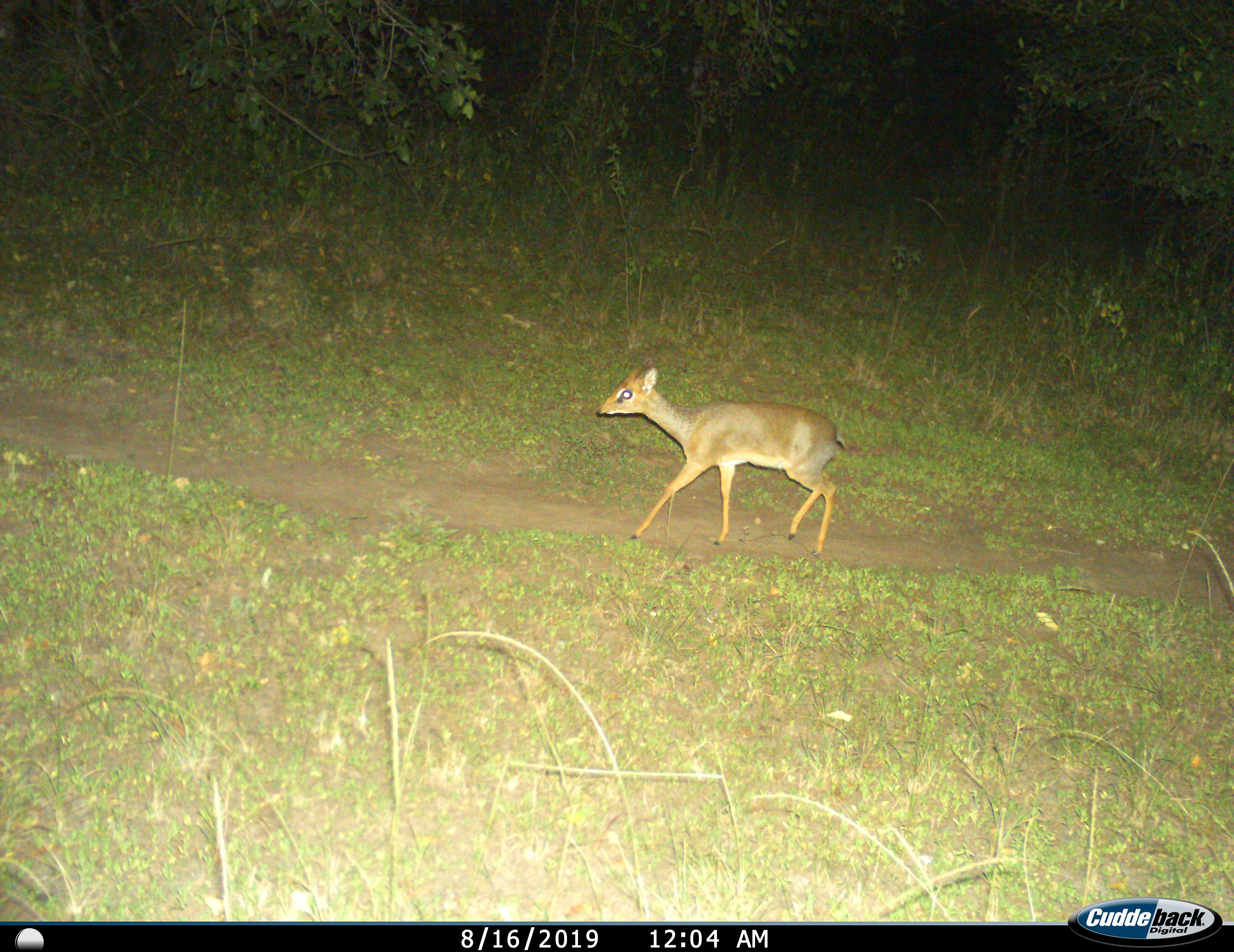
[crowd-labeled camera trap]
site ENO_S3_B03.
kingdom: Animalia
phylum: Chordata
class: Mammalia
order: Artiodactyla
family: Bovidae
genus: Madoqua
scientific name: Madoqua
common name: dik-dik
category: dikdik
Dikdik (dik-dik) (Madoqua), count 1. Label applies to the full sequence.